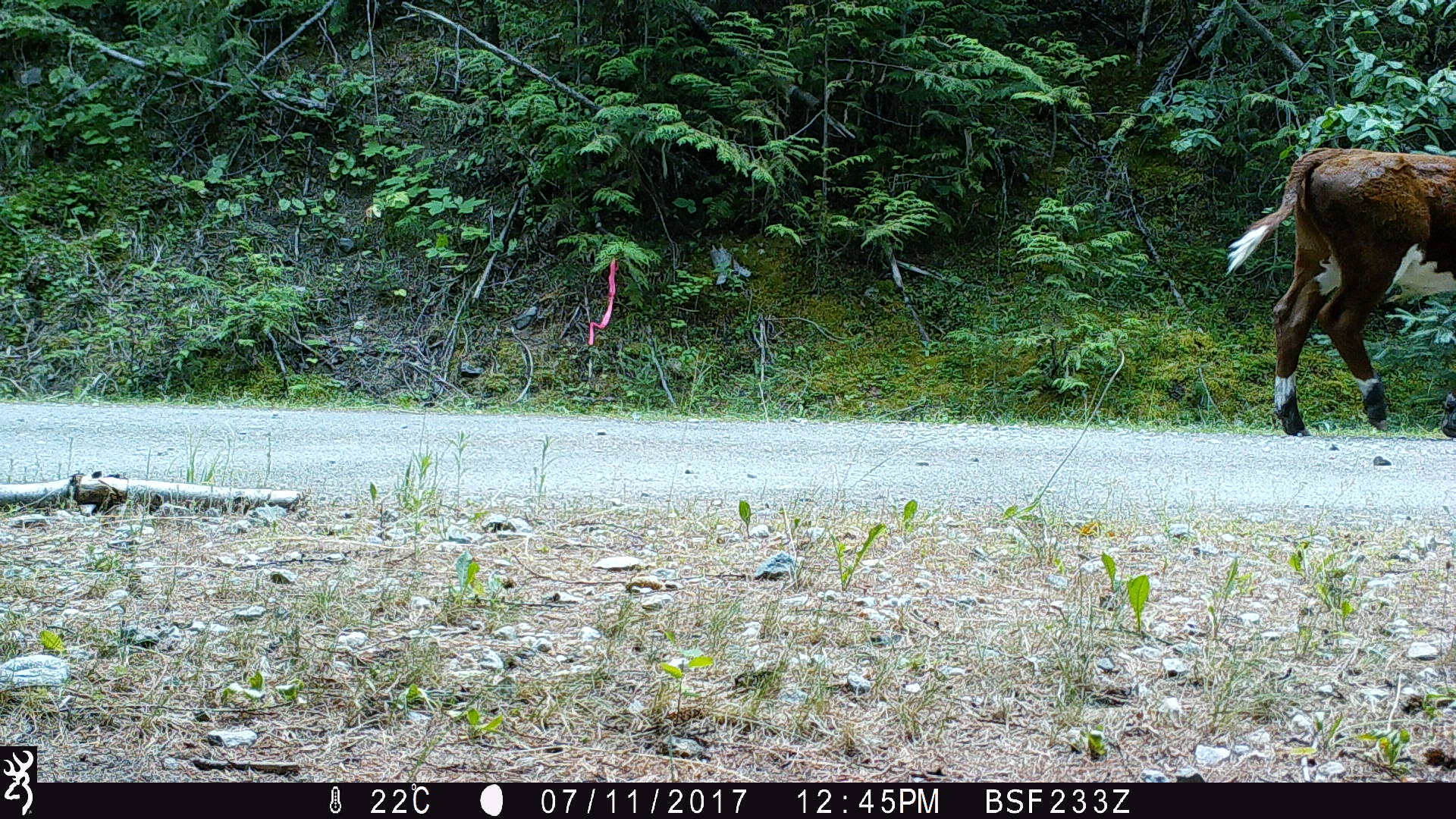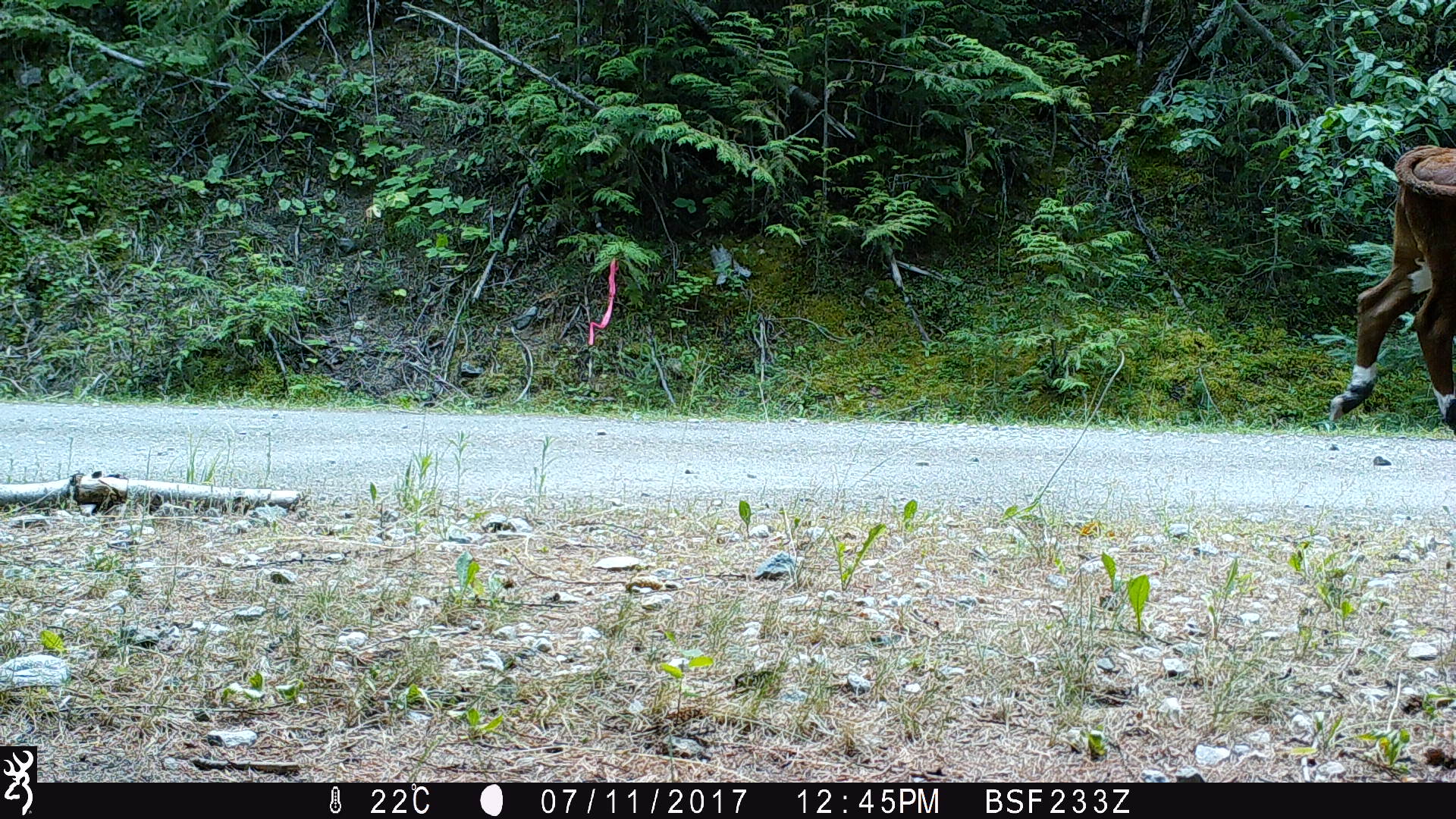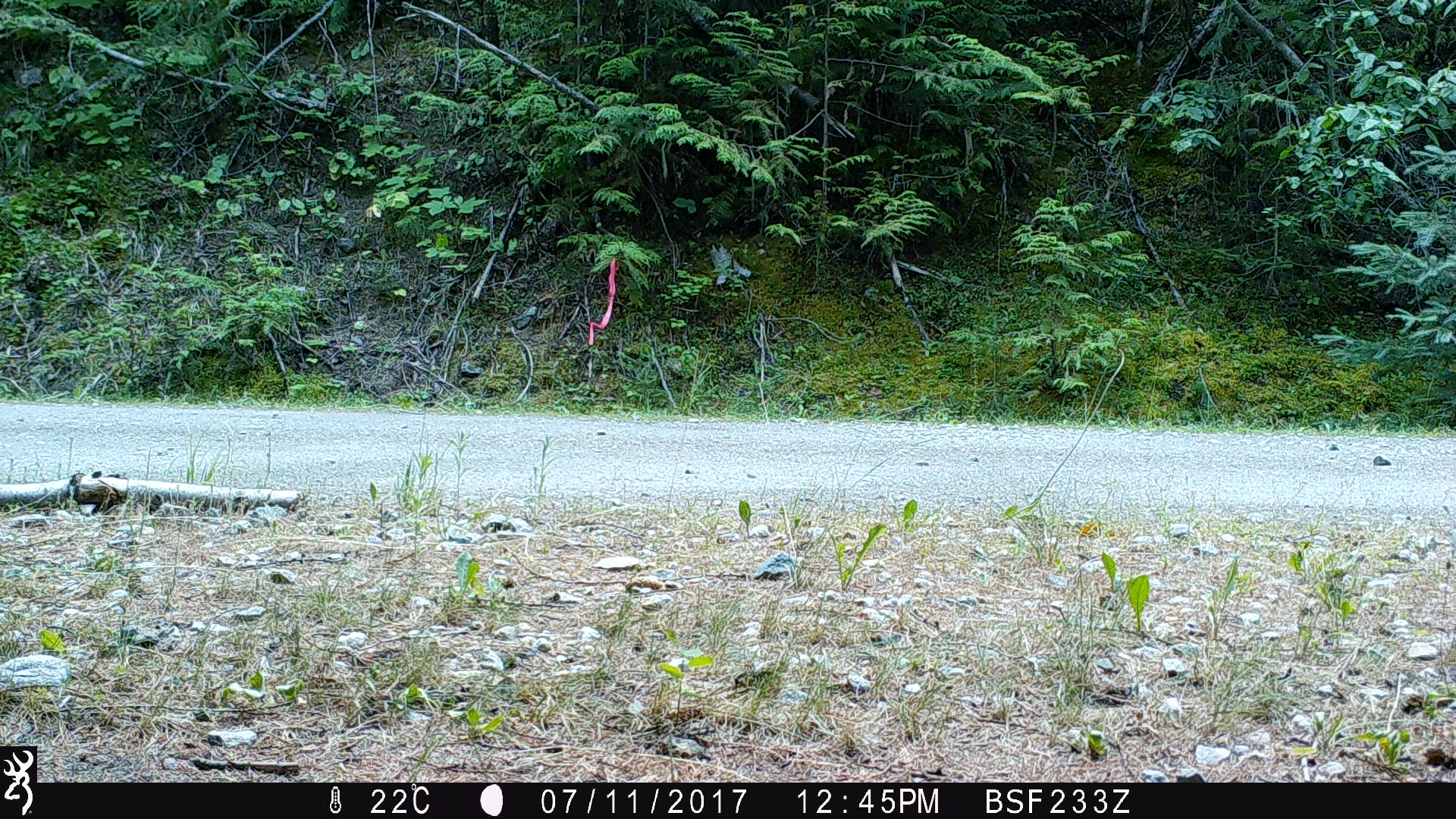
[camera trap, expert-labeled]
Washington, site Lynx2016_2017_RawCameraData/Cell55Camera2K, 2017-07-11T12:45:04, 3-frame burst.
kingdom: Animalia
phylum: Chordata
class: Mammalia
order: Artiodactyla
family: Bovidae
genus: Bos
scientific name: Bos taurus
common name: domestic cattle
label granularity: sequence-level